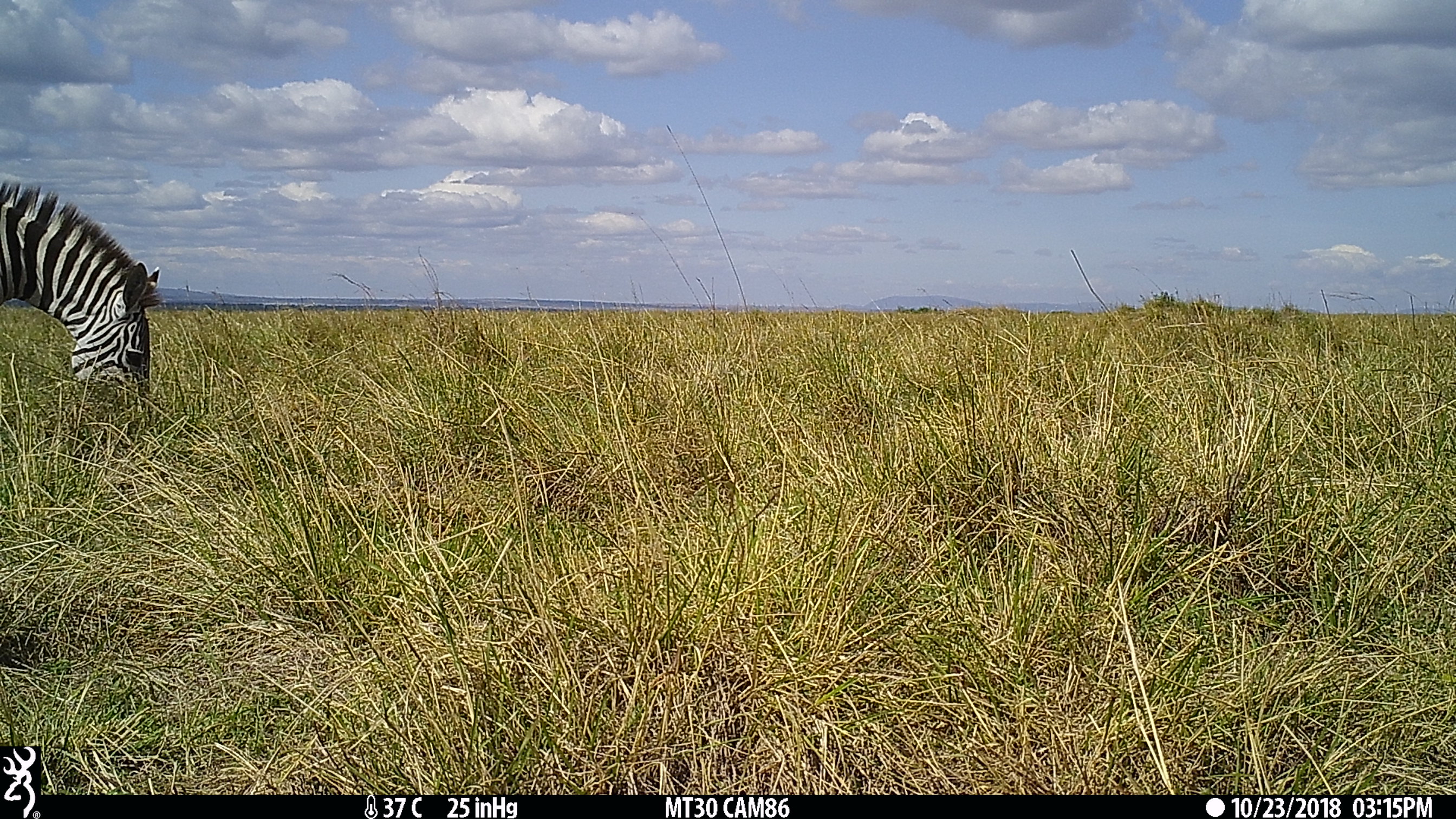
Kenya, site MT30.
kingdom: Animalia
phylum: Chordata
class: Mammalia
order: Perissodactyla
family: Equidae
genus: Equus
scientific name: Equus quagga burchellii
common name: burchell's zebra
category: zebra